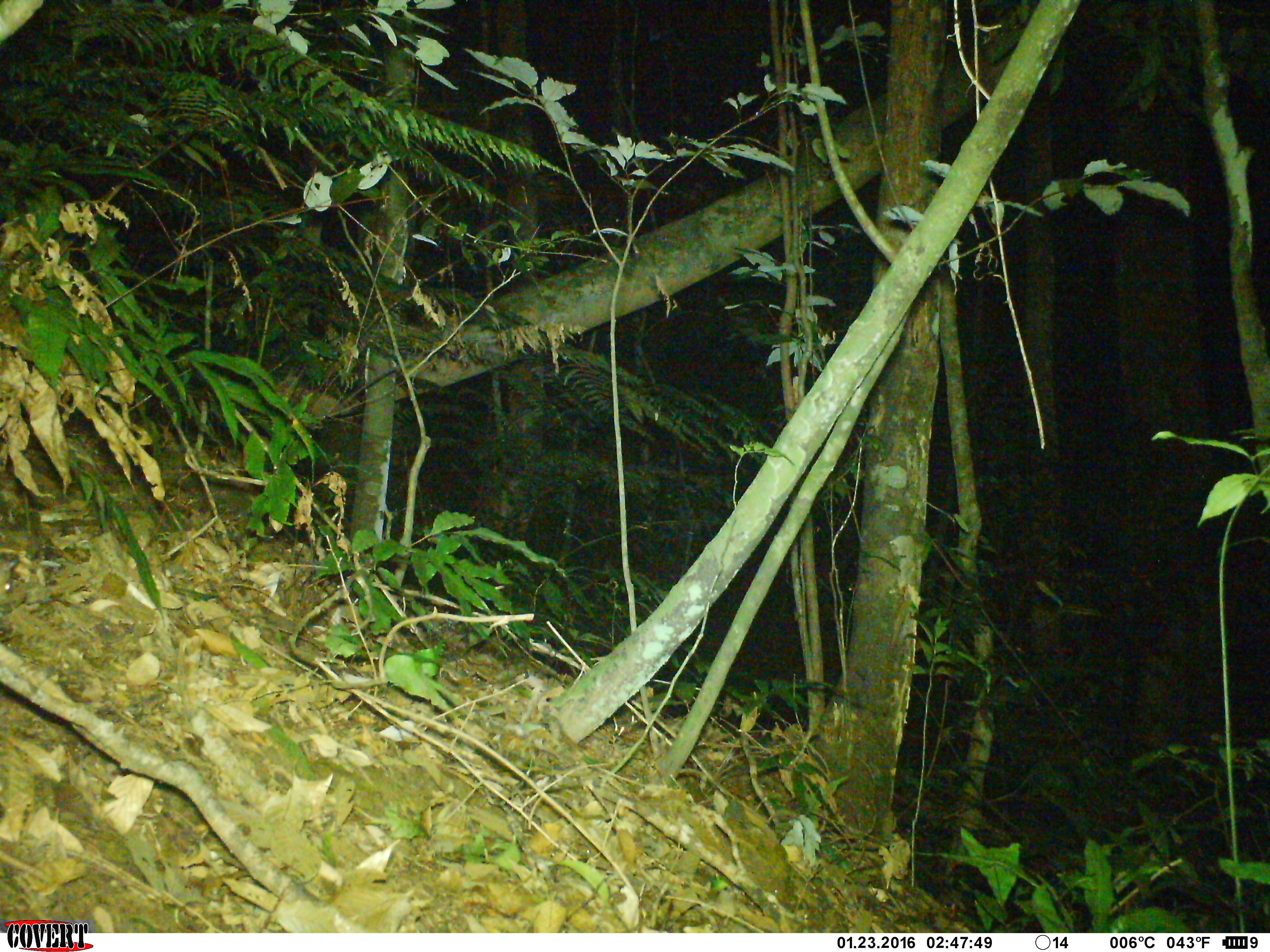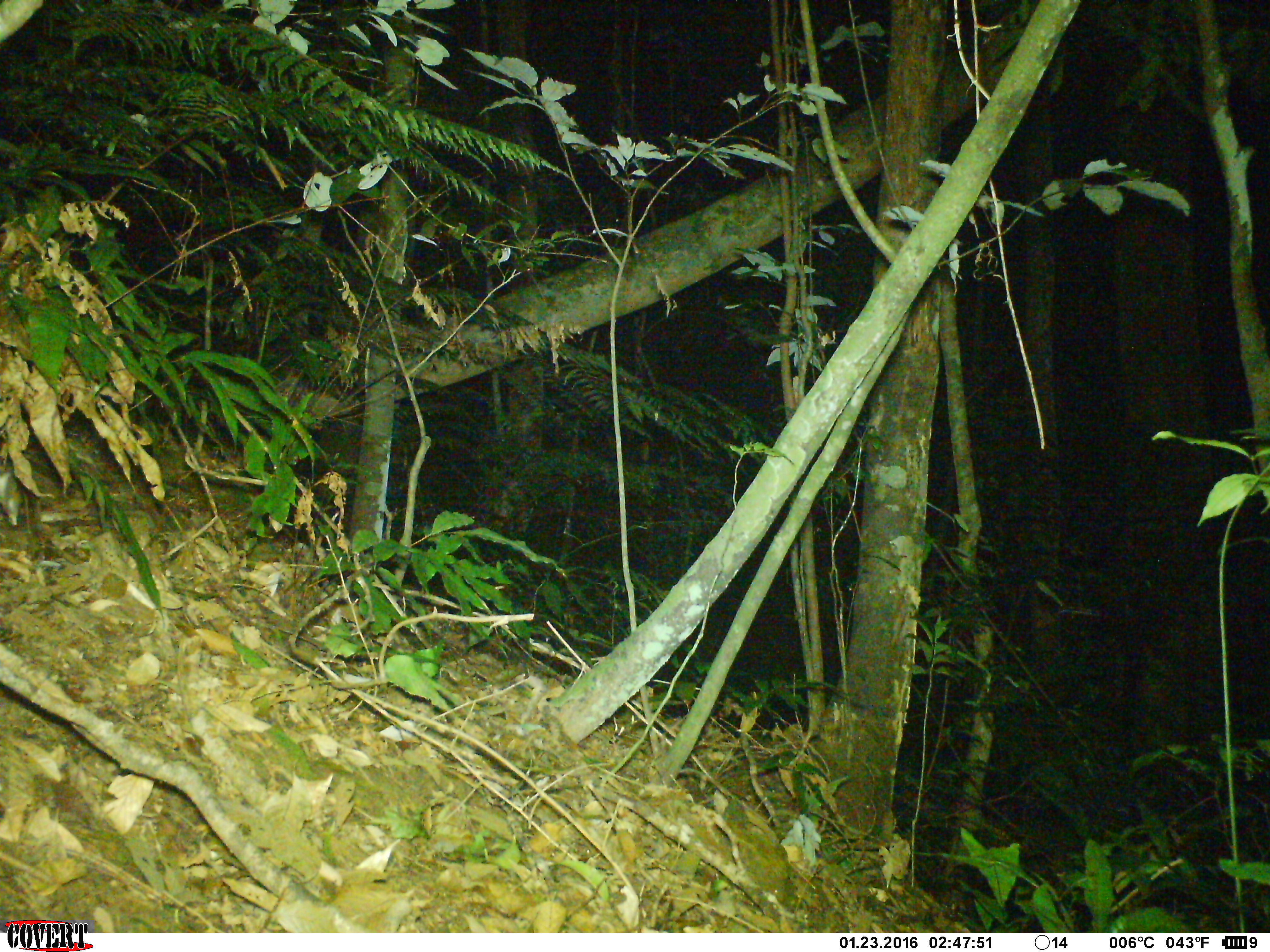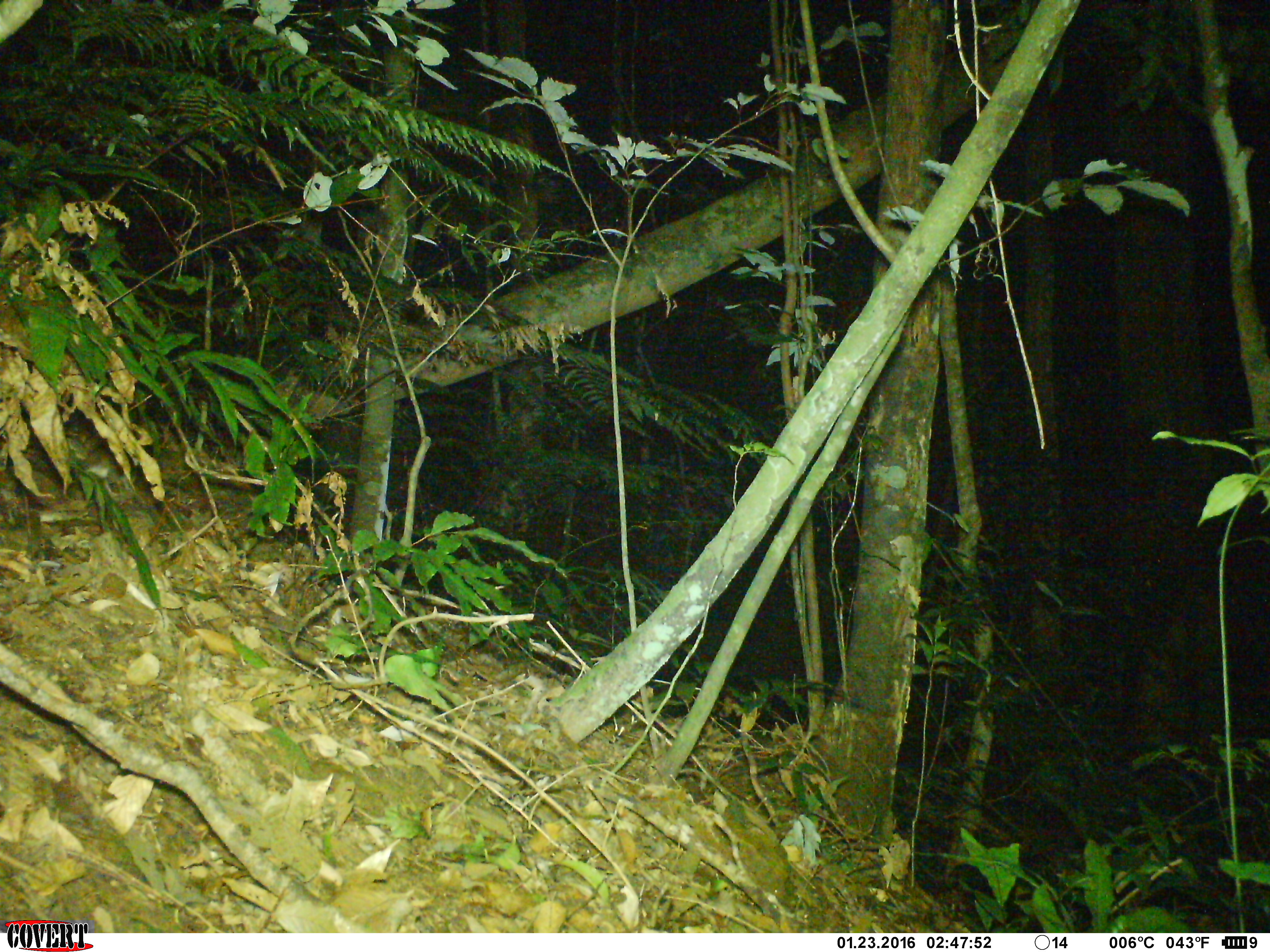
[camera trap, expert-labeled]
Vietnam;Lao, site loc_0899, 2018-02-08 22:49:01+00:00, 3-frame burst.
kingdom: Animalia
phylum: Chordata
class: Mammalia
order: Rodentia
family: Muridae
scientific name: Muridae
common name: old-world mice and rats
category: unidentified murid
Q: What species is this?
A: Unidentified murid (old-world mice and rats) (Muridae).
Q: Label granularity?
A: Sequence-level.